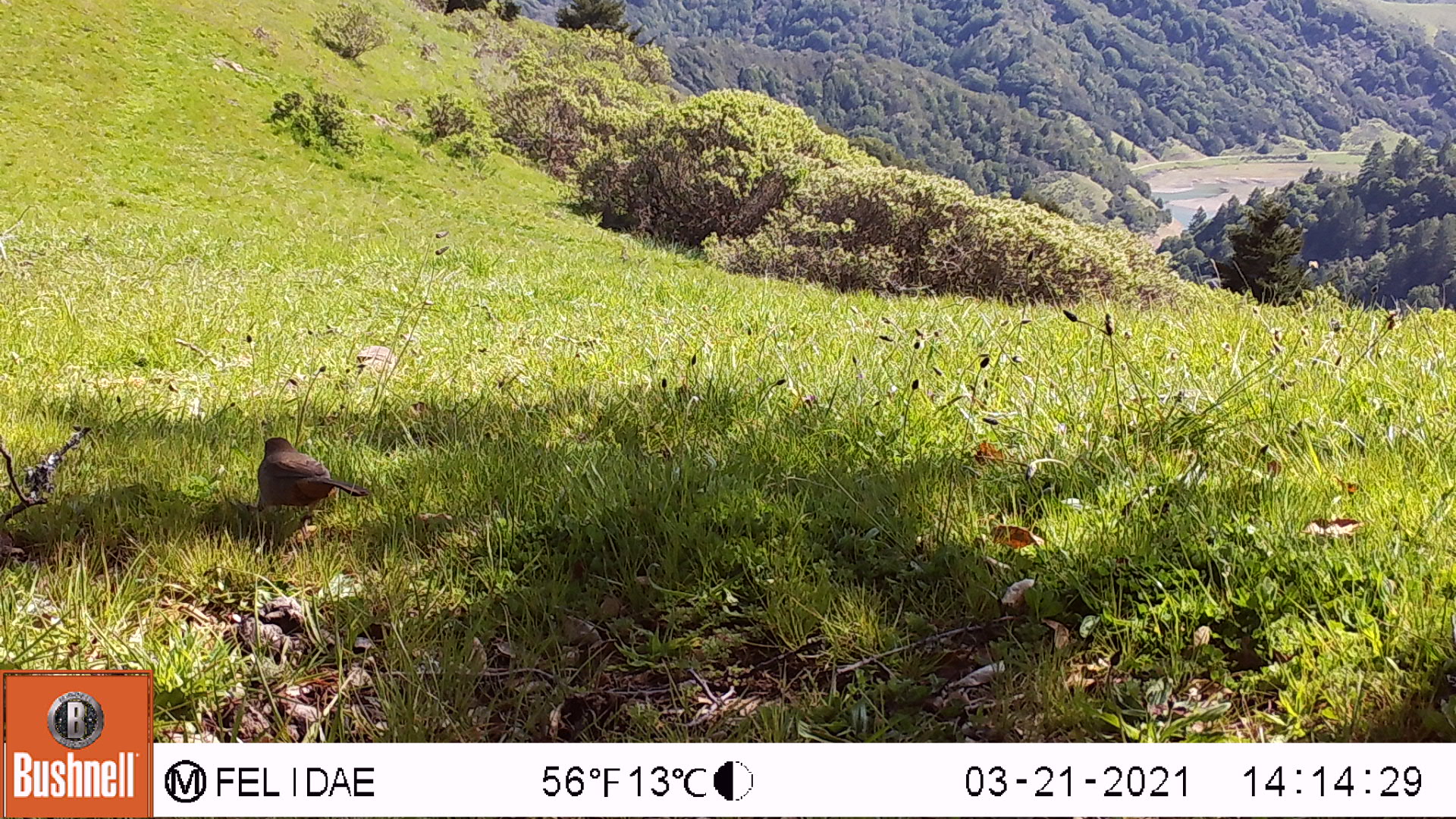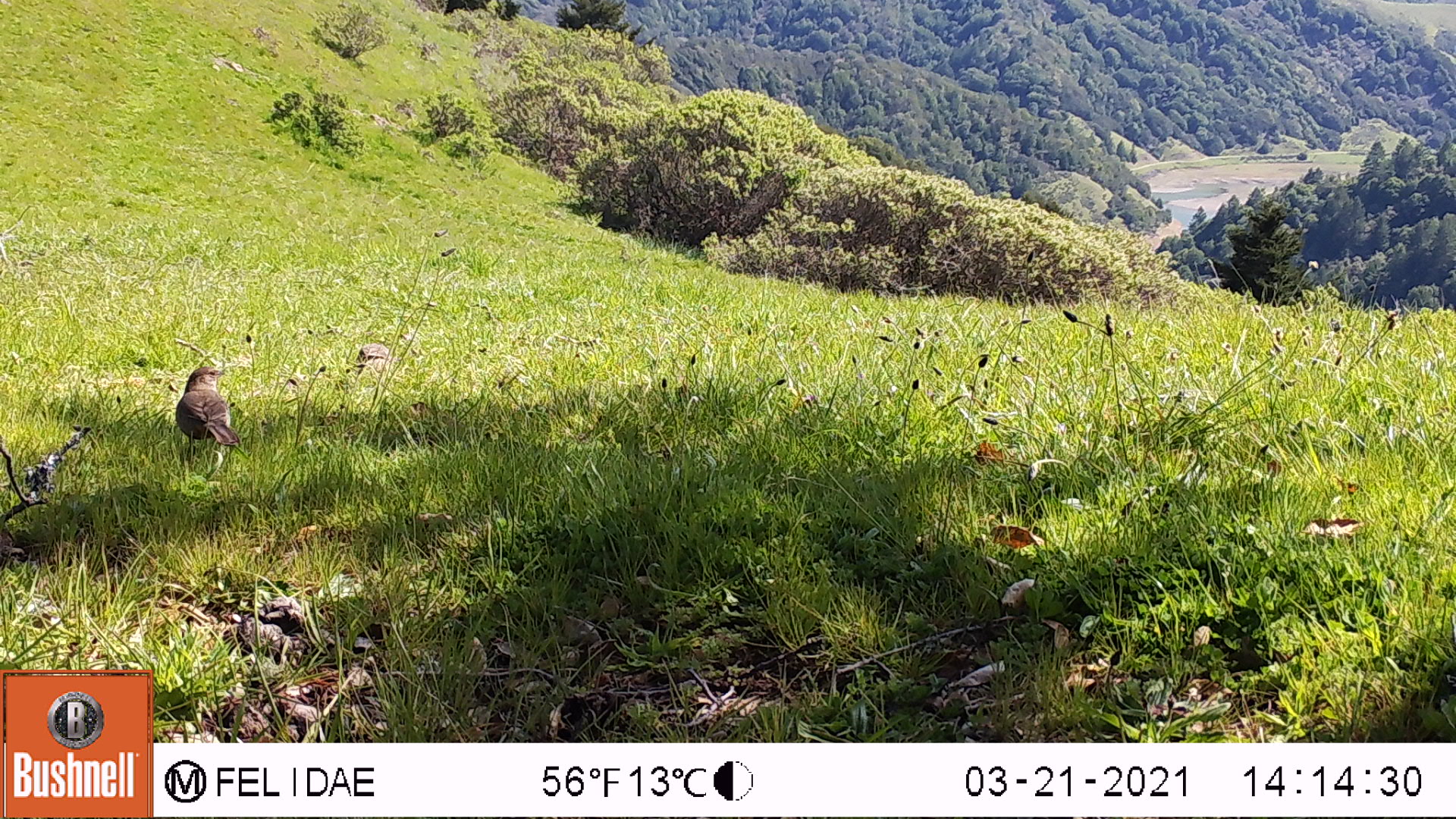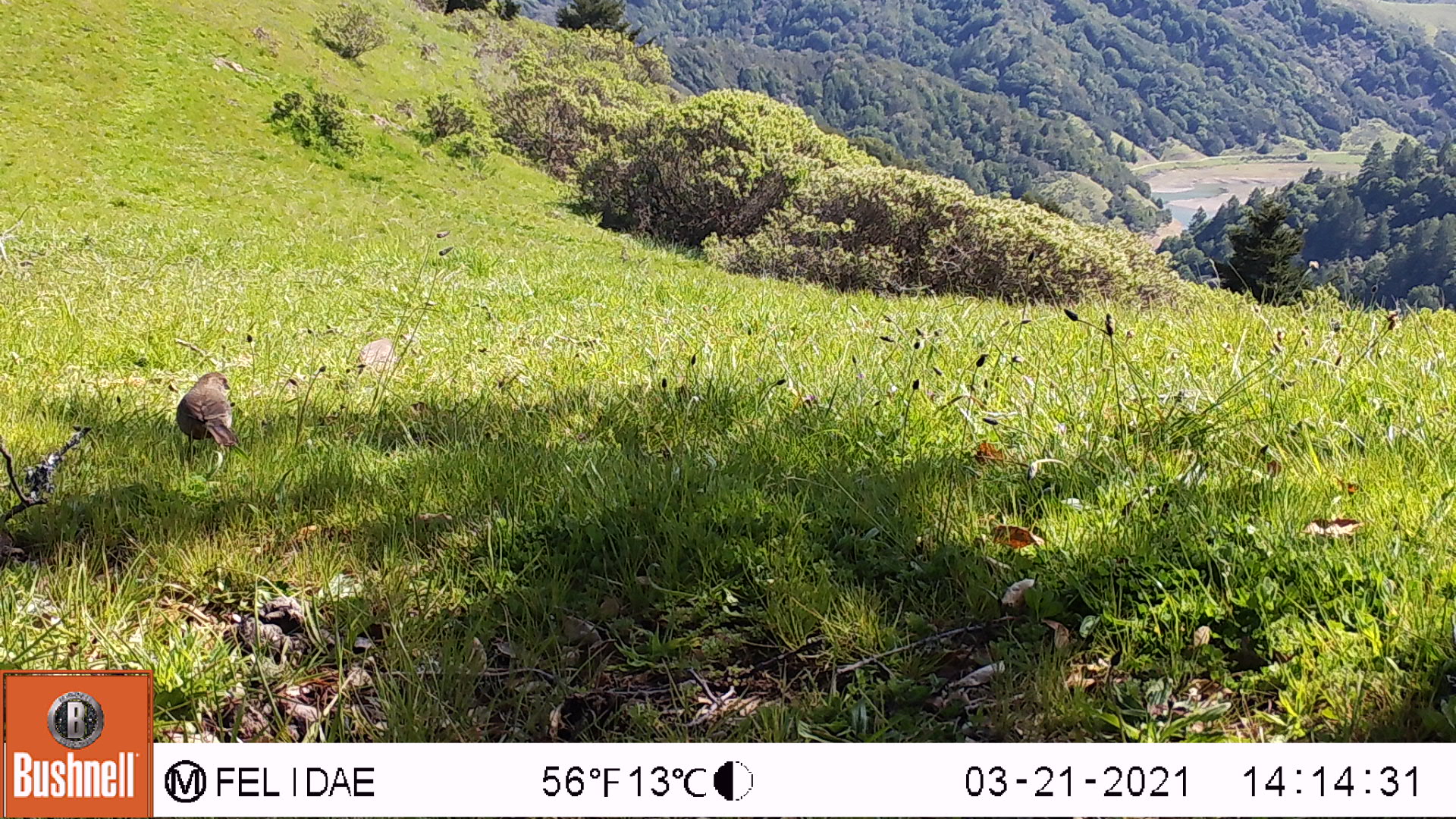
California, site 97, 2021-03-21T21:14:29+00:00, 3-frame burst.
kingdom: Animalia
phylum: Chordata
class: Aves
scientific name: Aves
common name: bird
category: unknown bird